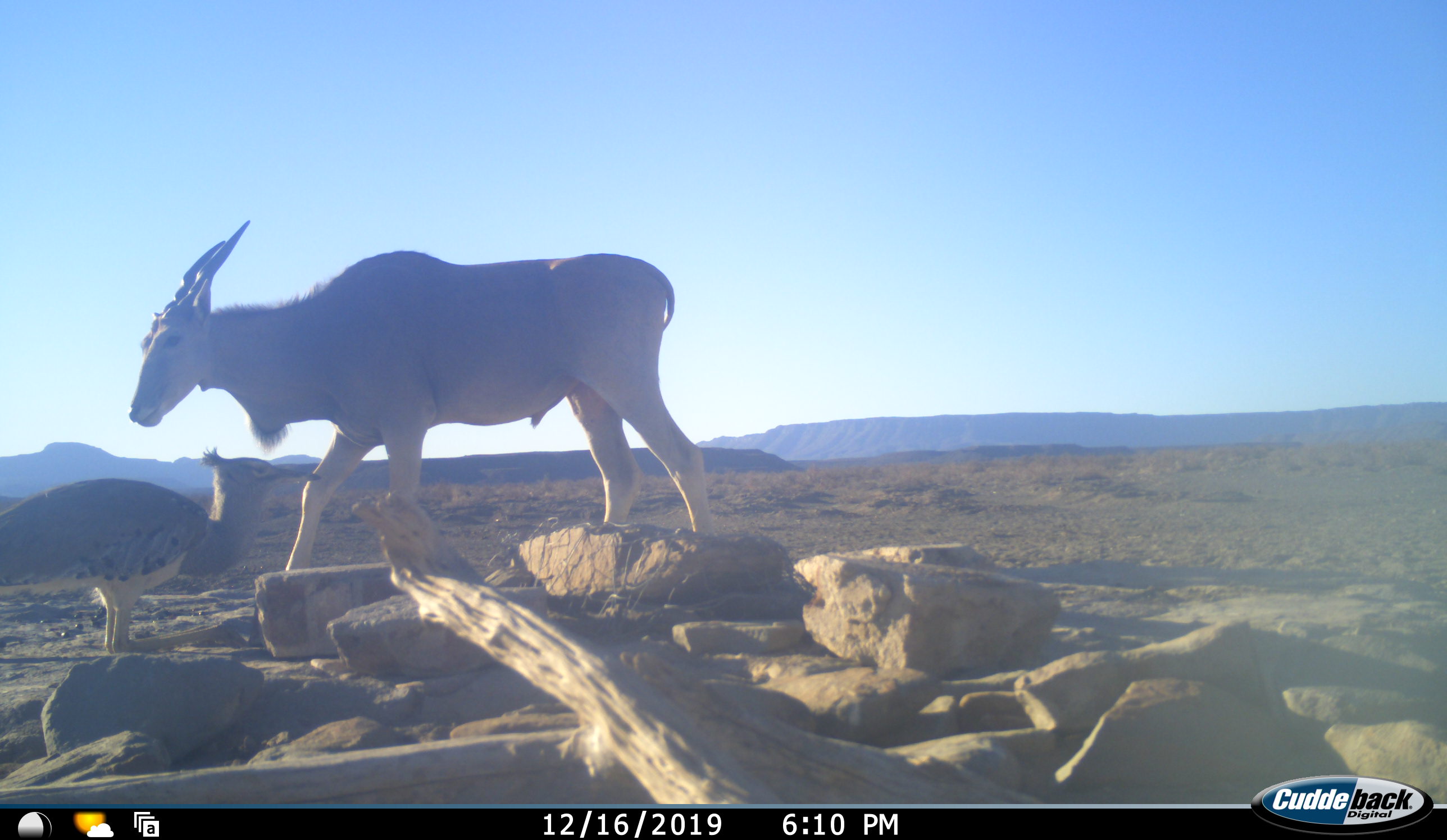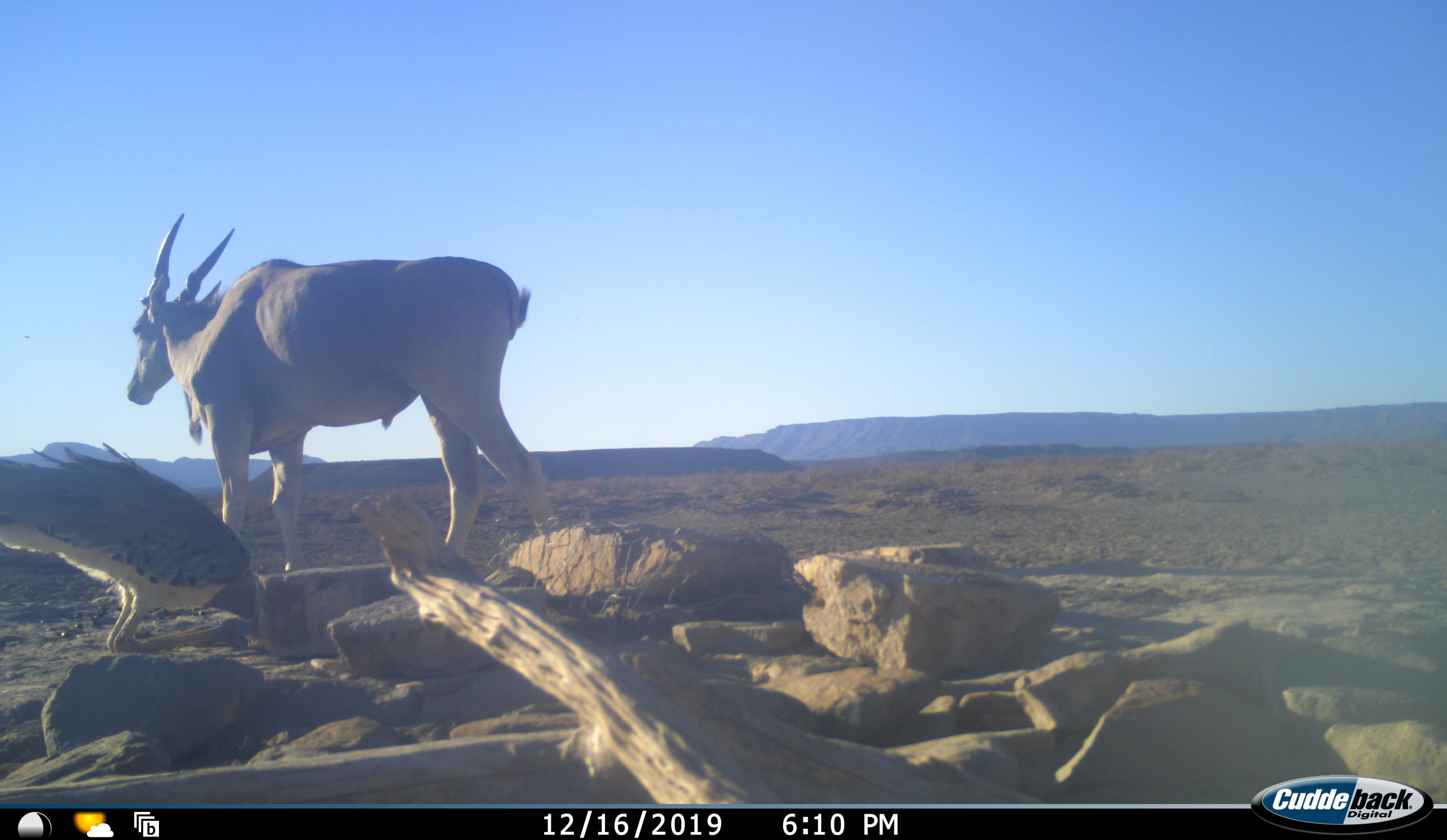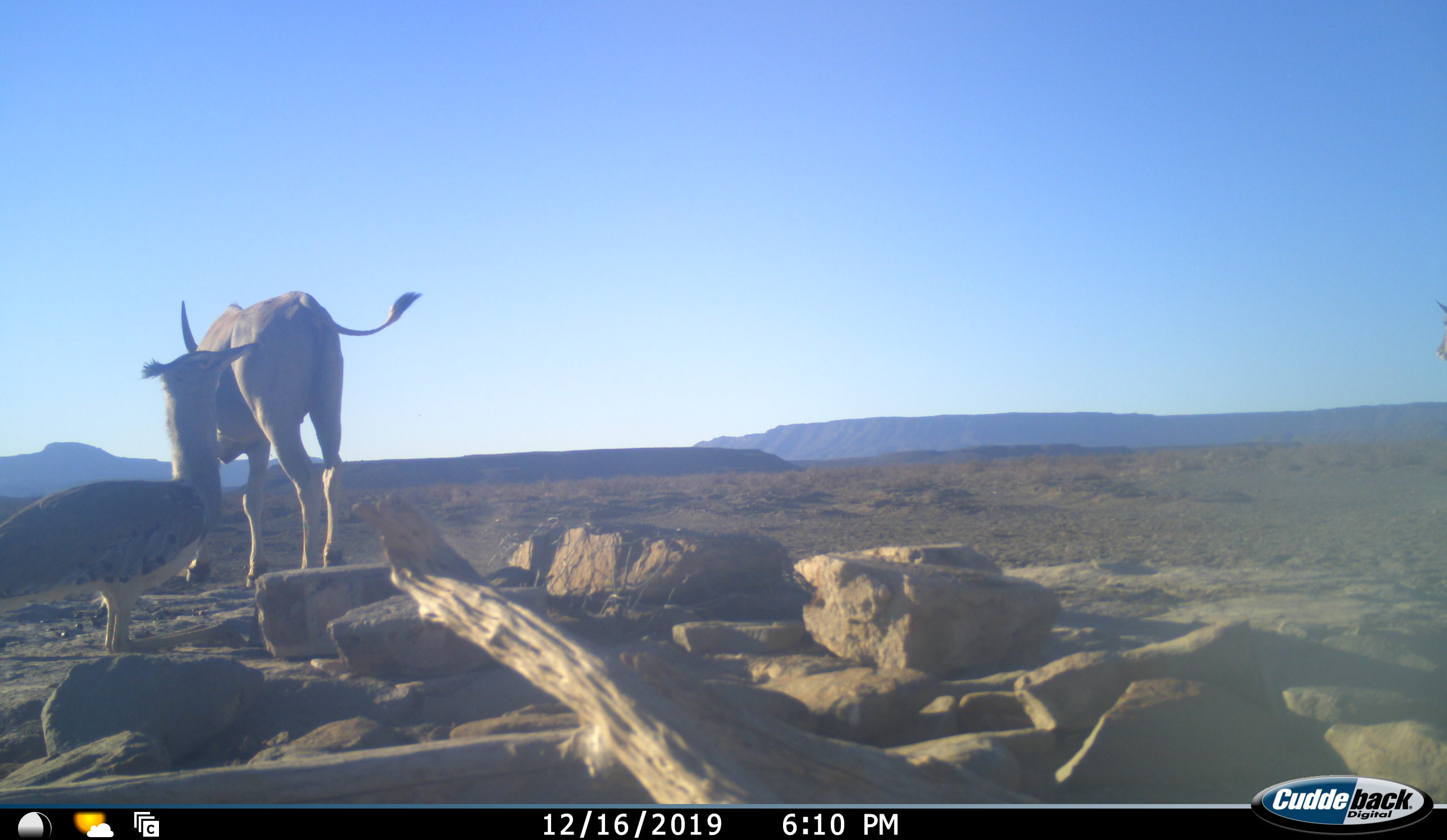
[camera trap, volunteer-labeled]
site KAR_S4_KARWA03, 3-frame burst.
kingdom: Animalia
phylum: Chordata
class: Aves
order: Otidiformes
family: Otididae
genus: Ardeotis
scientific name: Ardeotis kori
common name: kori bustard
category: bustardkori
Bustardkori (kori bustard) (Ardeotis kori), count 1. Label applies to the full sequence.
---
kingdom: Animalia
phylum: Chordata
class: Mammalia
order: Artiodactyla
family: Bovidae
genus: Tragelaphus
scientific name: Tragelaphus oryx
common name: eland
Eland (Tragelaphus oryx), count 1. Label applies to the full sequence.